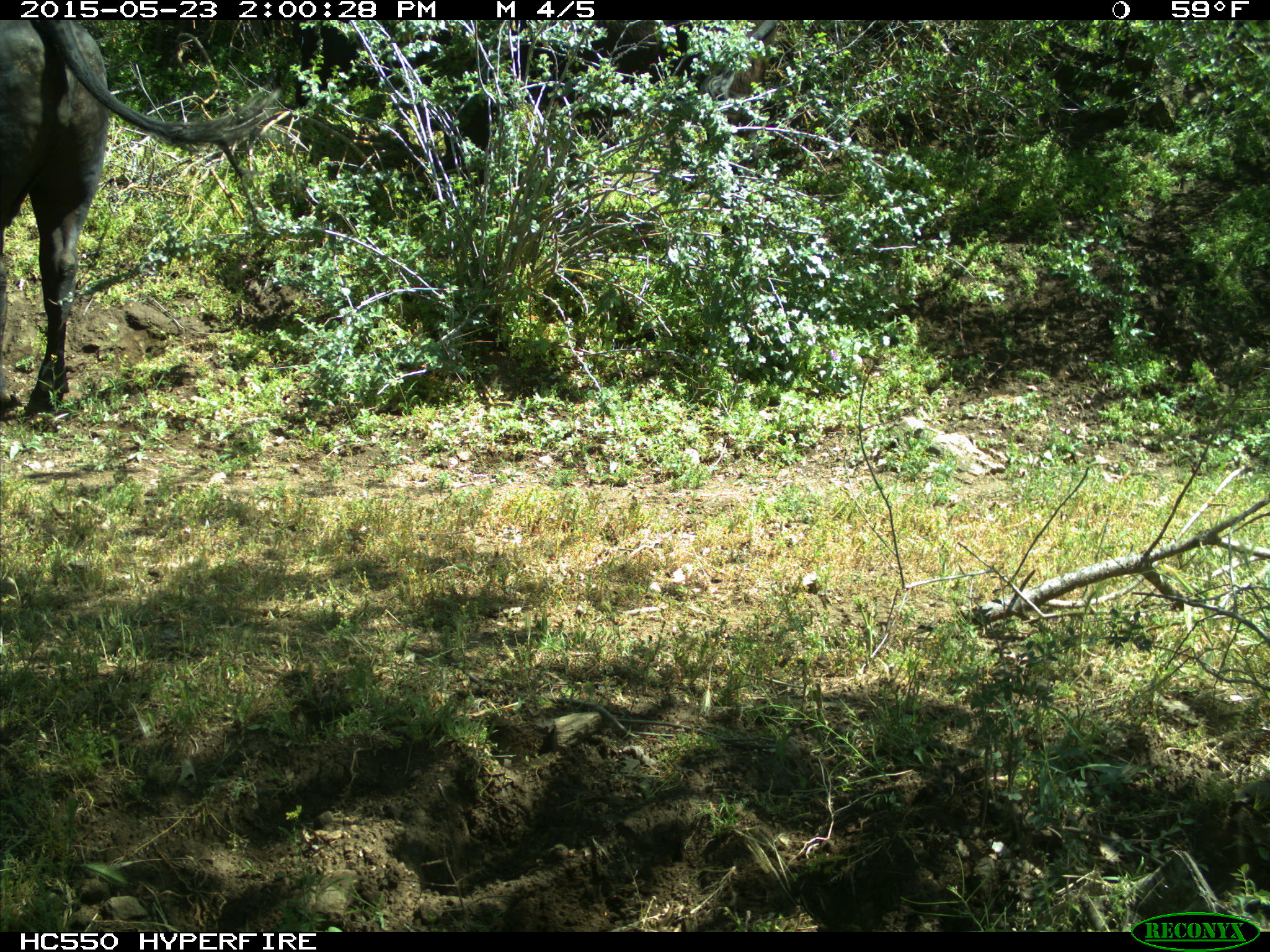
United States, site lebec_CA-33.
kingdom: Animalia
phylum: Chordata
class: Mammalia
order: Artiodactyla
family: Bovidae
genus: Bos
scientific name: Bos taurus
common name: domestic cow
Bos taurus (domestic cow).